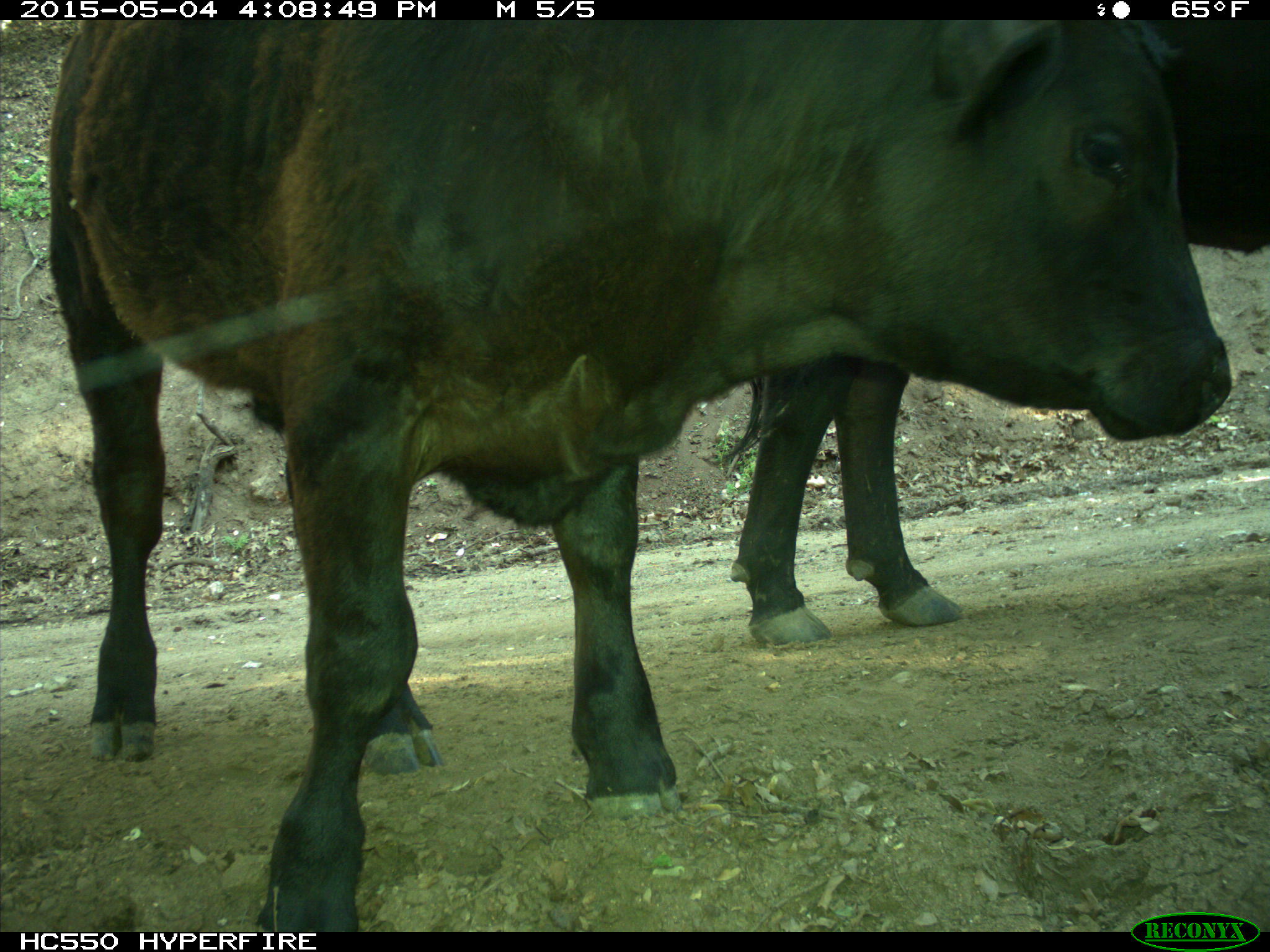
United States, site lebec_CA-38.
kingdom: Animalia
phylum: Chordata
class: Mammalia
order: Artiodactyla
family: Bovidae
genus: Bos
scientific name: Bos taurus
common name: domestic cow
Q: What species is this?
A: Bos taurus (domestic cow).